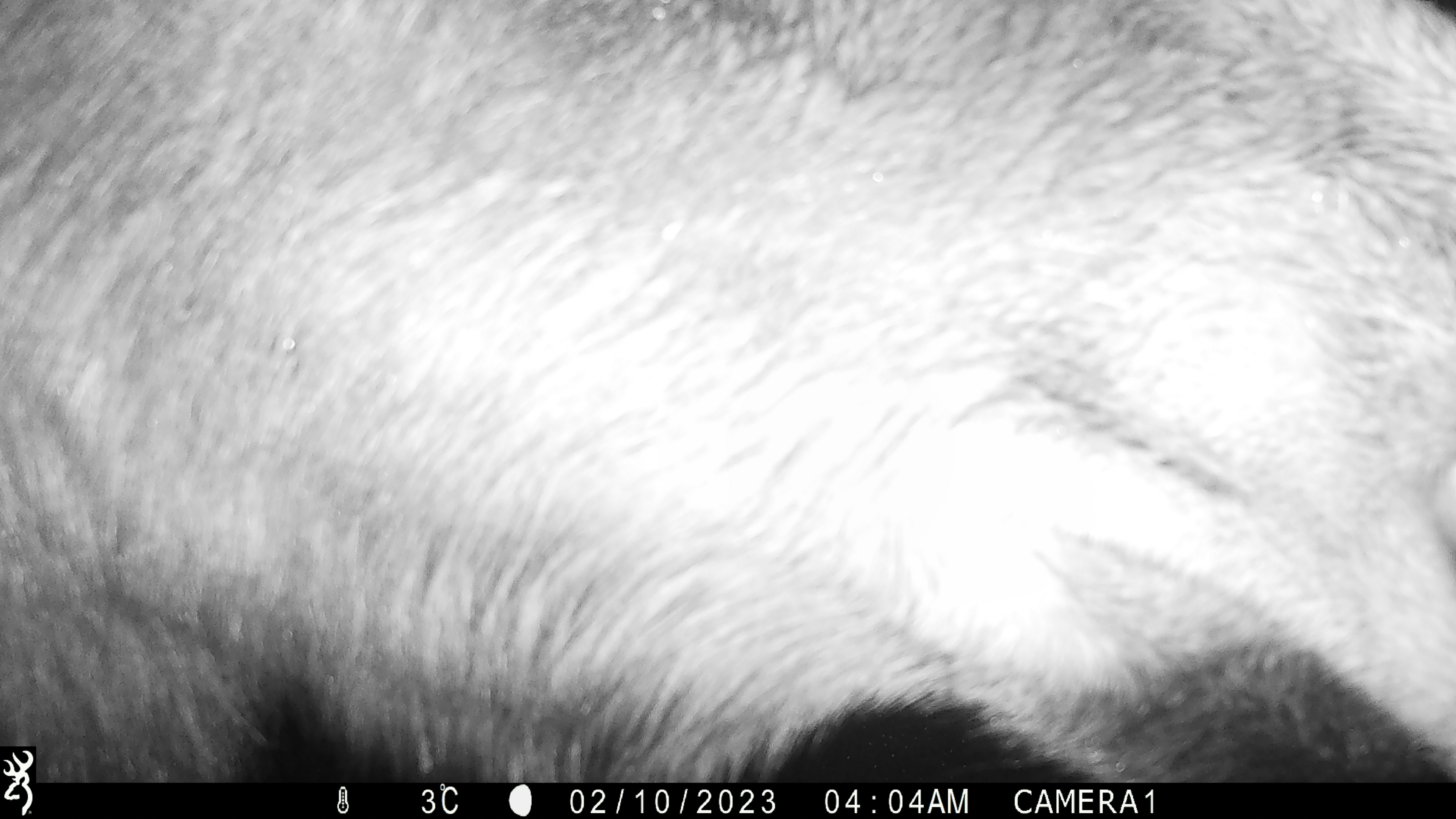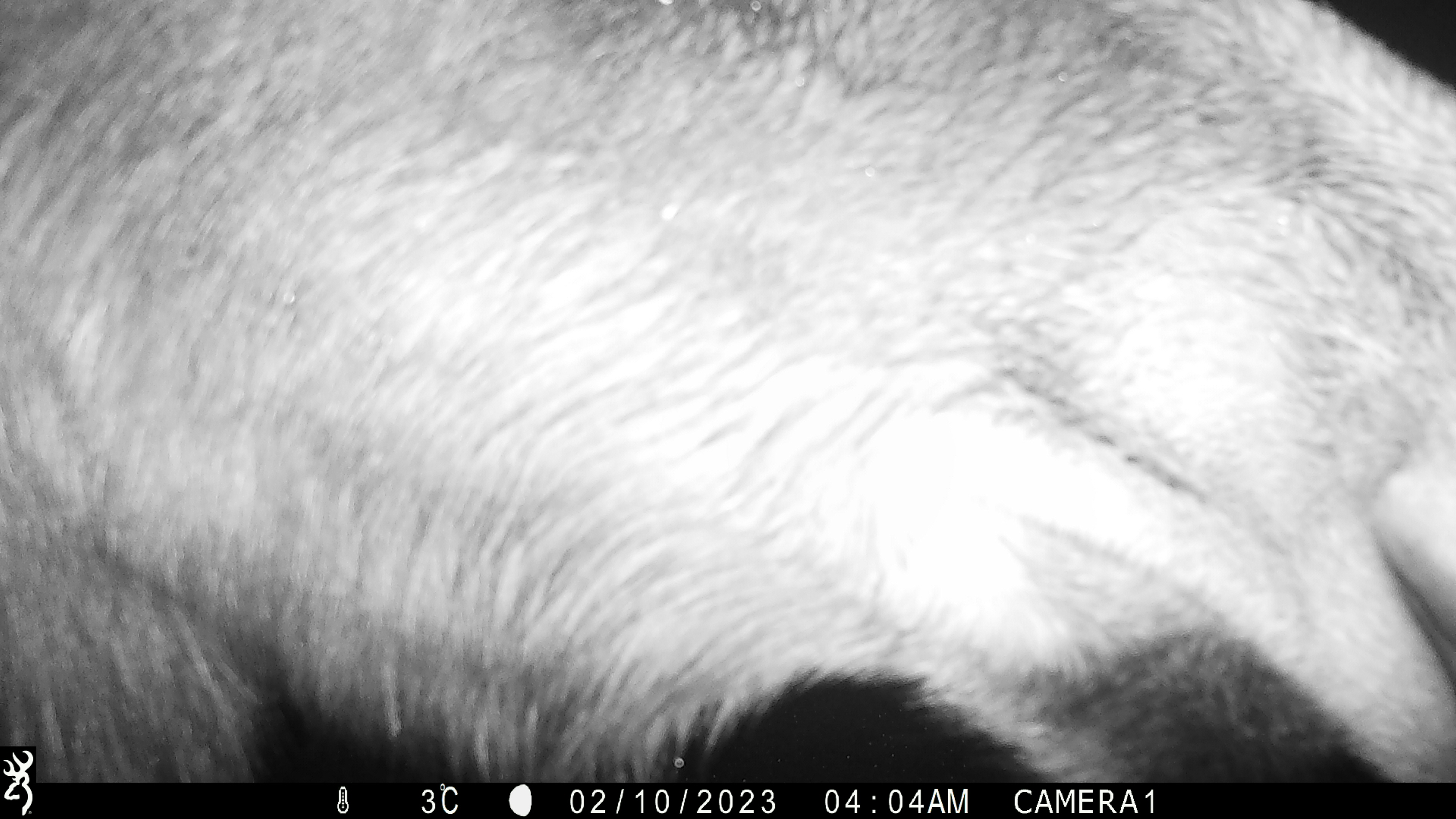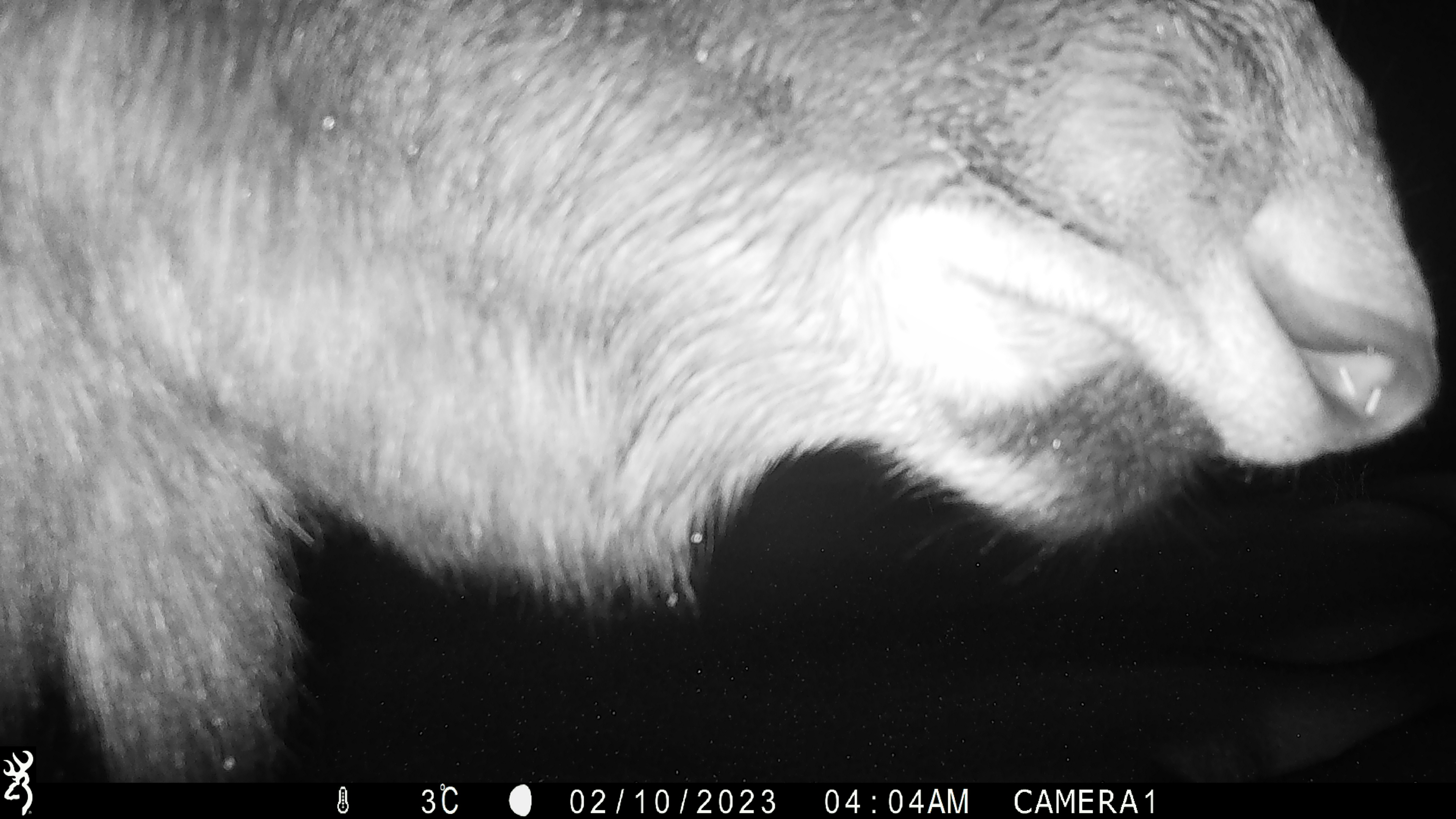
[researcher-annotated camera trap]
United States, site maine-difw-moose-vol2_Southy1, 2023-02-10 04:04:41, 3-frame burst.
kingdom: Animalia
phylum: Chordata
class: Mammalia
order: Artiodactyla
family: Cervidae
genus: Alces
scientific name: Alces alces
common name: moose